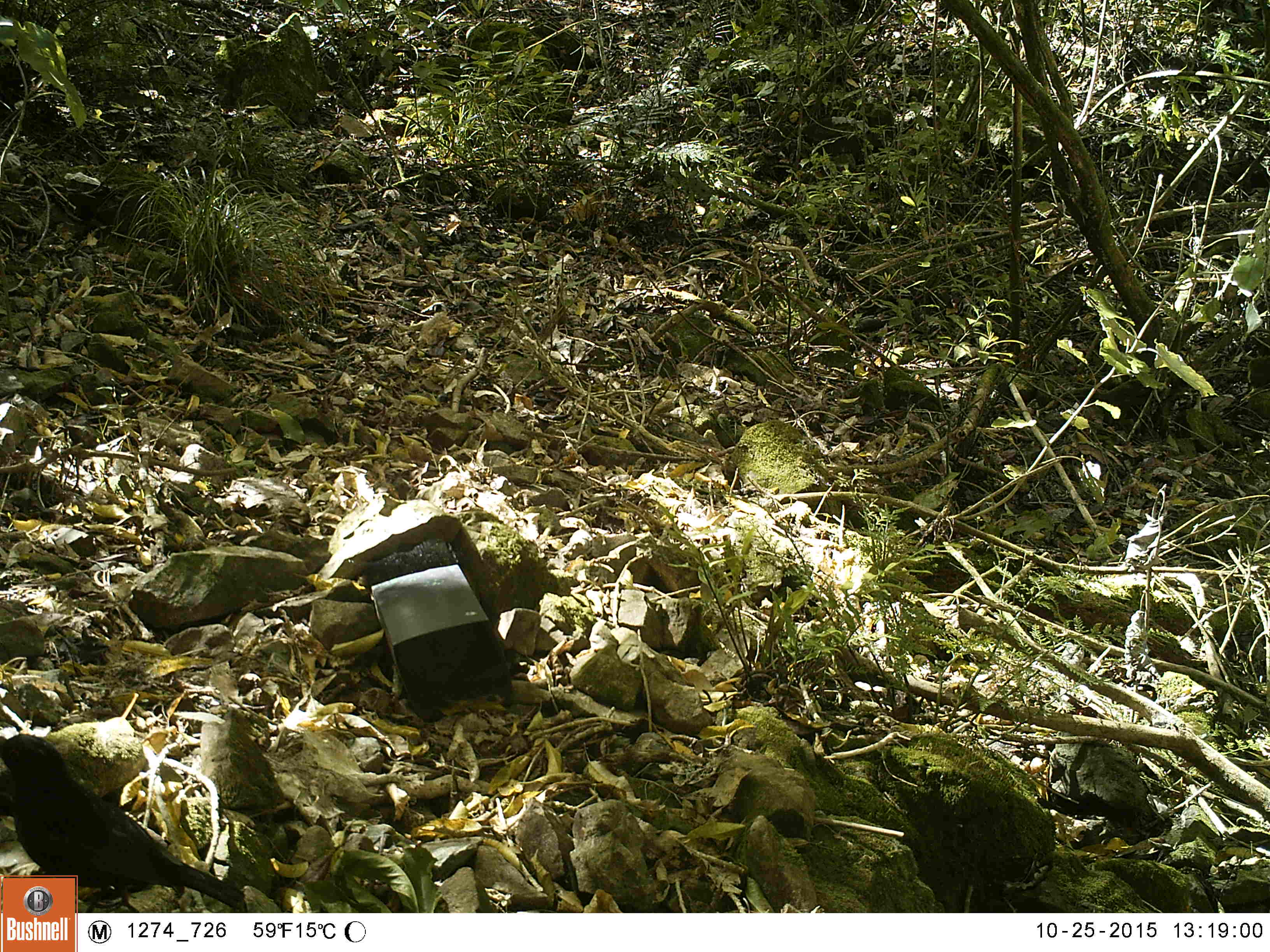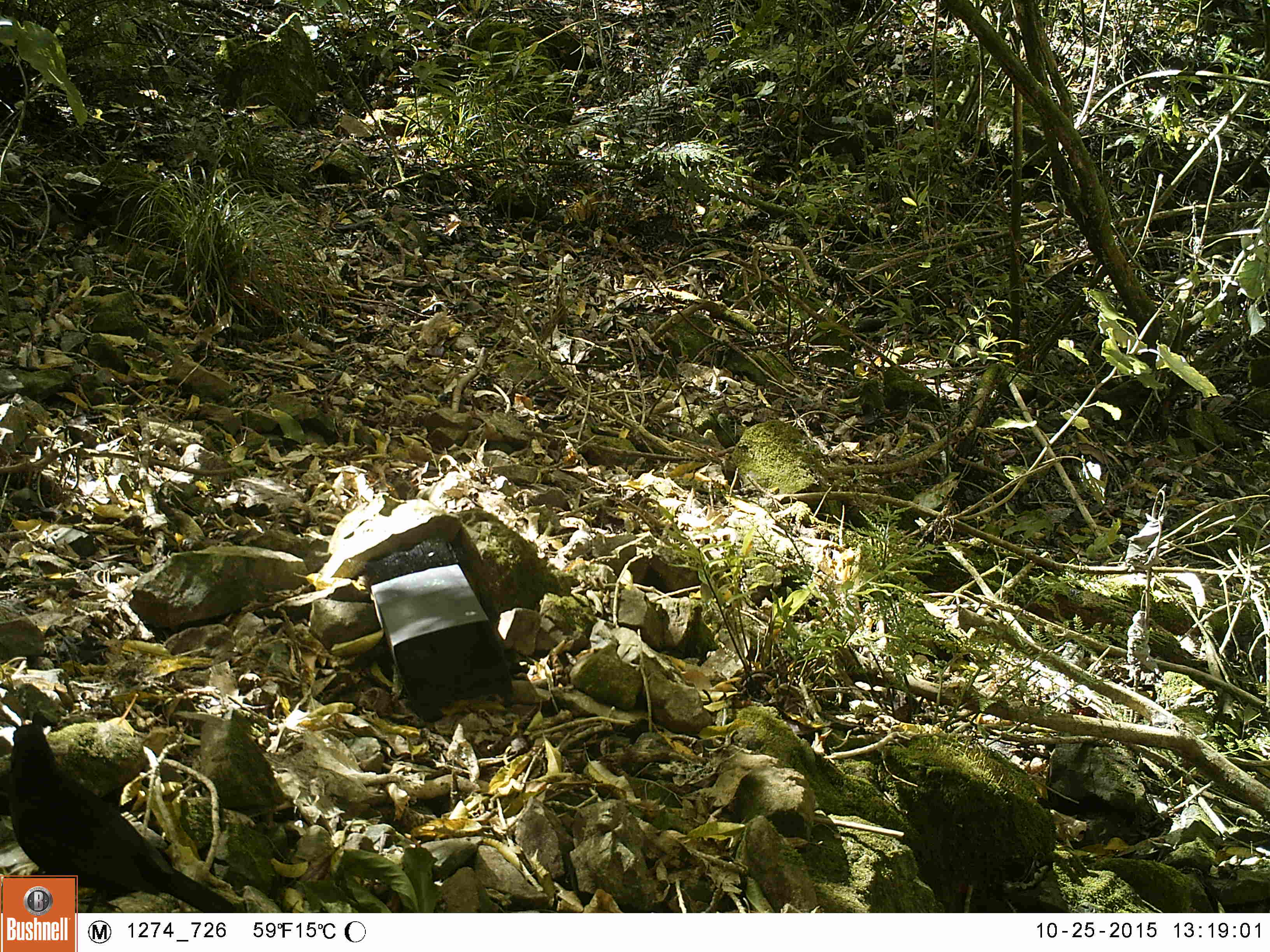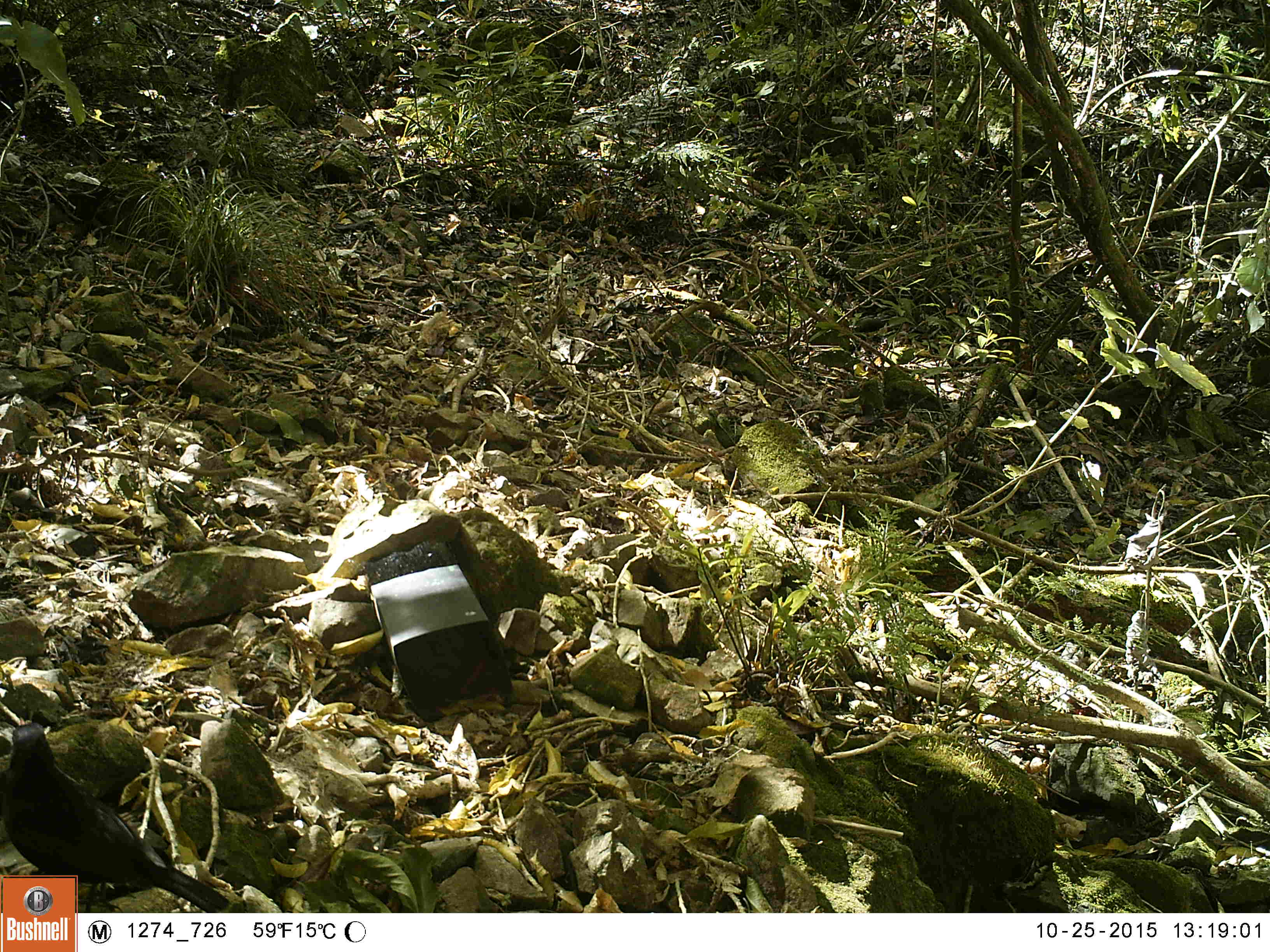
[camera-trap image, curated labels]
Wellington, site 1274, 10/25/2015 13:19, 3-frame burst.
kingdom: Animalia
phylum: Chordata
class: Aves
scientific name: Aves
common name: bird